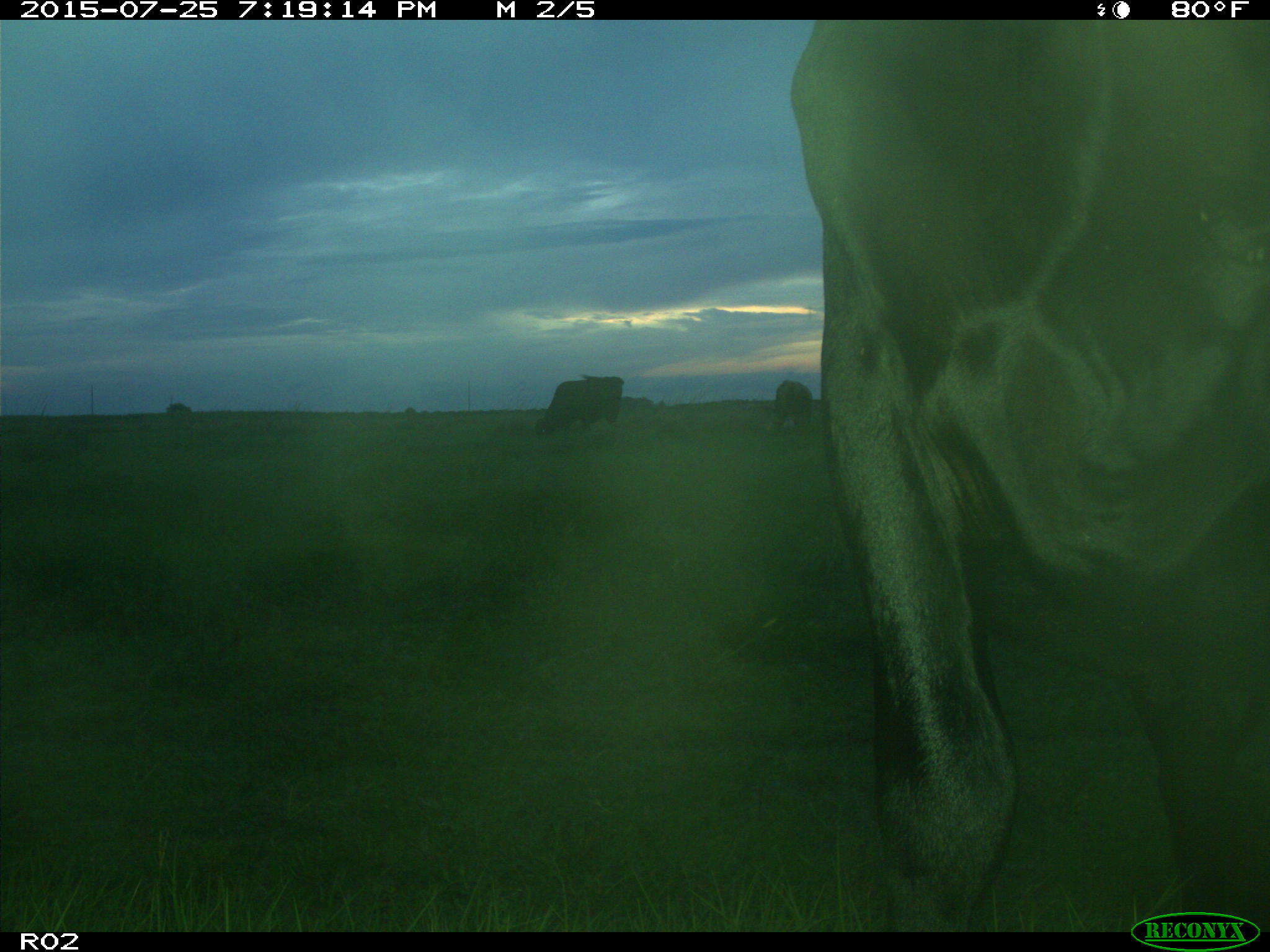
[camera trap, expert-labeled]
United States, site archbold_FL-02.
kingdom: Animalia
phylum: Chordata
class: Mammalia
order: Artiodactyla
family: Bovidae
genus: Bos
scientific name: Bos taurus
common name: domestic cow